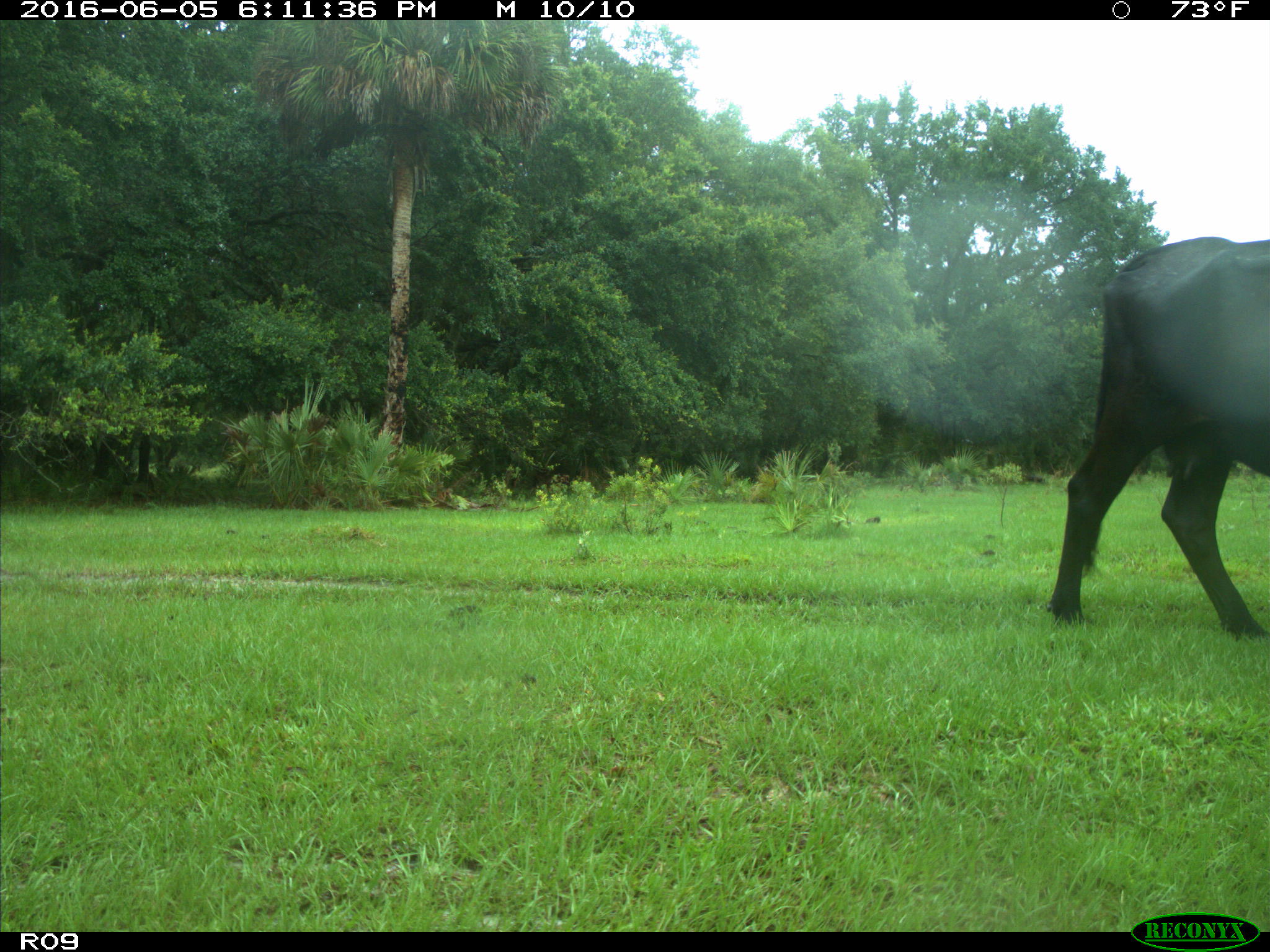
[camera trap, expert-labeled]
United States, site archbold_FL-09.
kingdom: Animalia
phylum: Chordata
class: Mammalia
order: Artiodactyla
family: Bovidae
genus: Bos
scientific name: Bos taurus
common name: domestic cow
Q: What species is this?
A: Bos taurus (domestic cow).